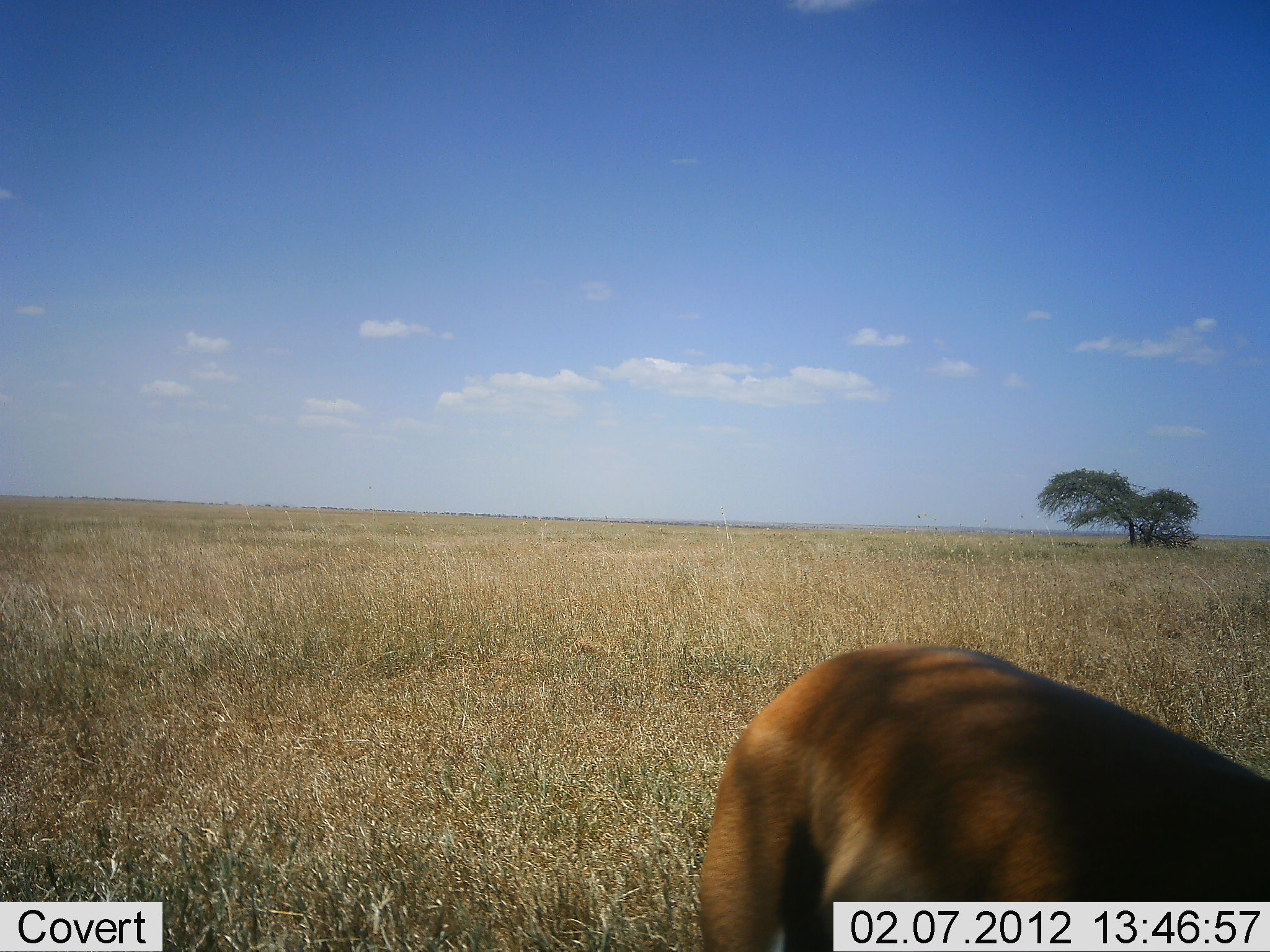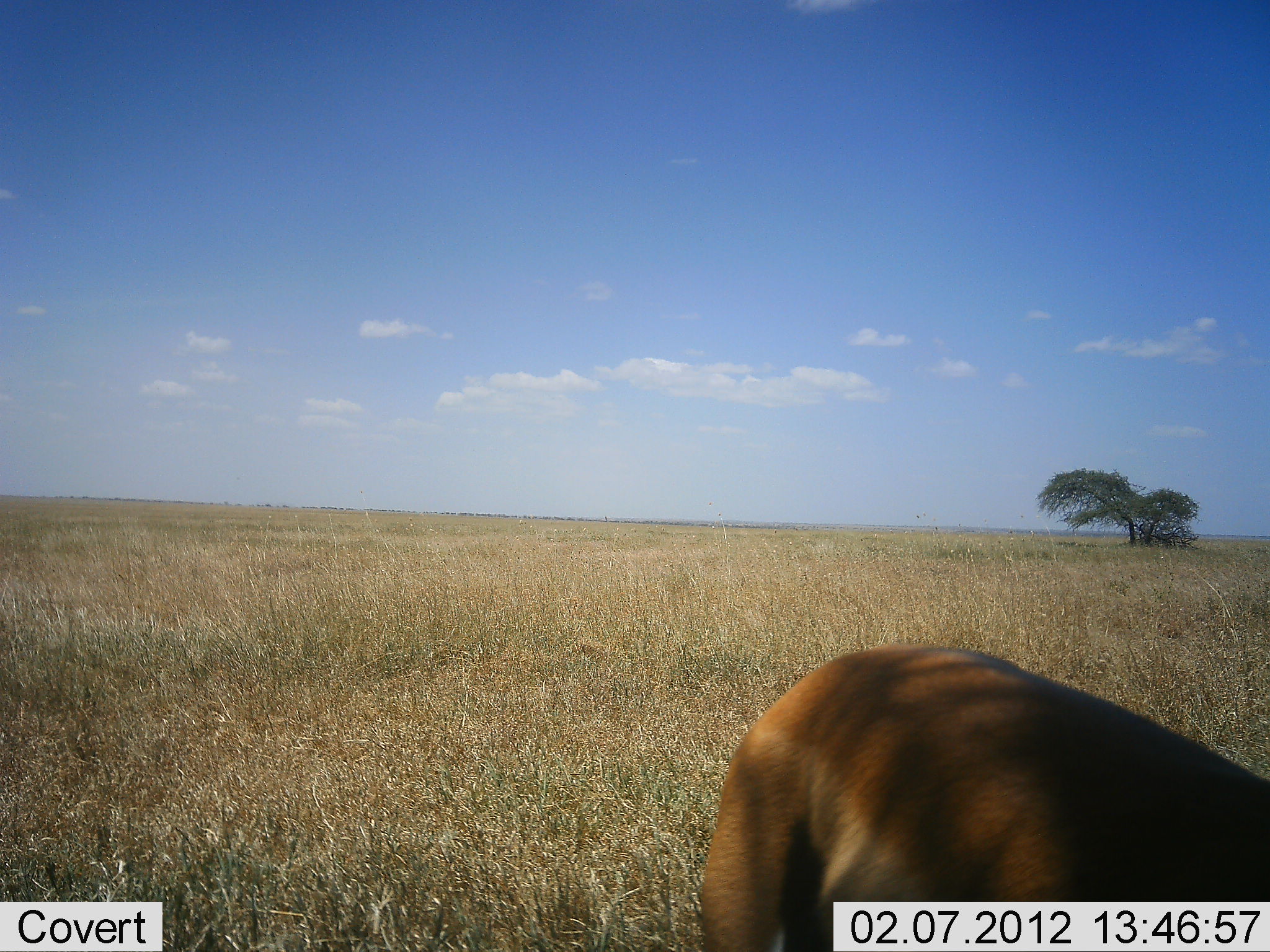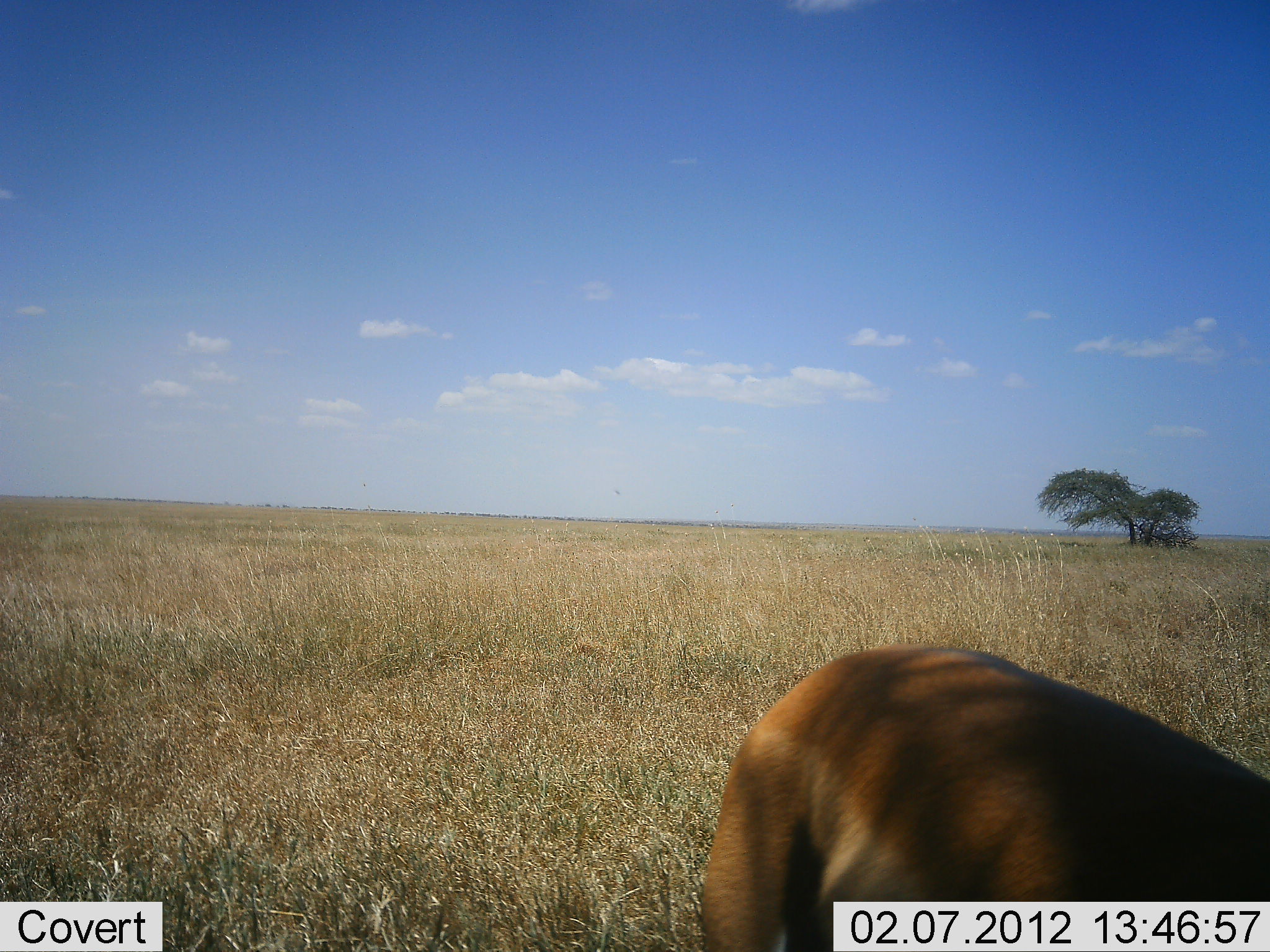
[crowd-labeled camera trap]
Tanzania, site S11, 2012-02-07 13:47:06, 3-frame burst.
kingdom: Animalia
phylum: Chordata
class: Mammalia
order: Artiodactyla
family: Bovidae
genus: Aepyceros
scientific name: Aepyceros melampus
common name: impala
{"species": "impala (Aepyceros melampus)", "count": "1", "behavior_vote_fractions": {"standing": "90%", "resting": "0%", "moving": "0%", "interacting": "0%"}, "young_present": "0%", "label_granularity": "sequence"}